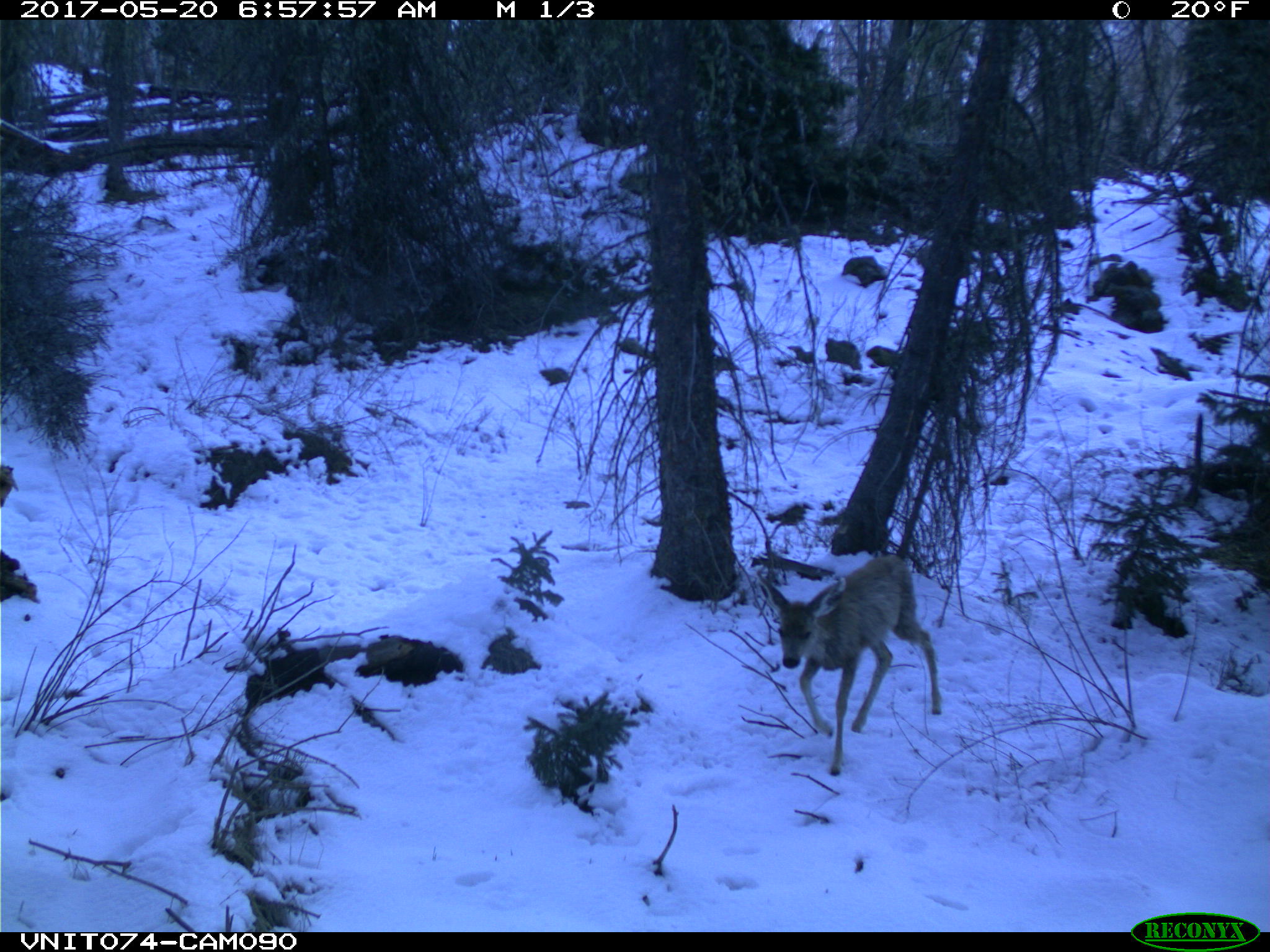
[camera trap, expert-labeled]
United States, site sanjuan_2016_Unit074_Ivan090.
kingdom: Animalia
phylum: Chordata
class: Mammalia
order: Artiodactyla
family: Cervidae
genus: Odocoileus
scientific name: Odocoileus hemionus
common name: mule deer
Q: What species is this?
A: Odocoileus hemionus (mule deer).